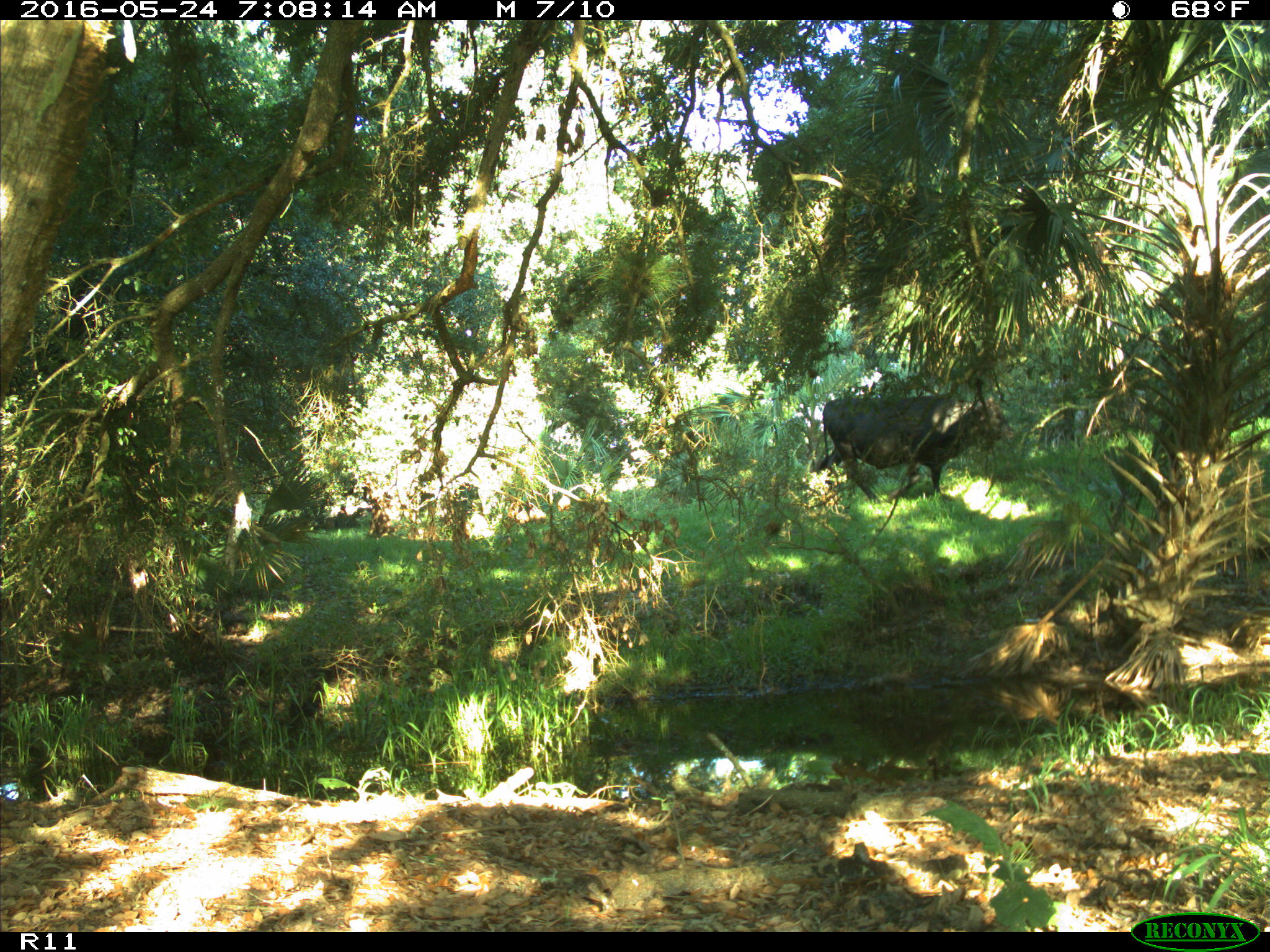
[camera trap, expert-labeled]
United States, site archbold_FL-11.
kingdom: Animalia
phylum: Chordata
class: Mammalia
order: Artiodactyla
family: Bovidae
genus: Bos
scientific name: Bos taurus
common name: domestic cow